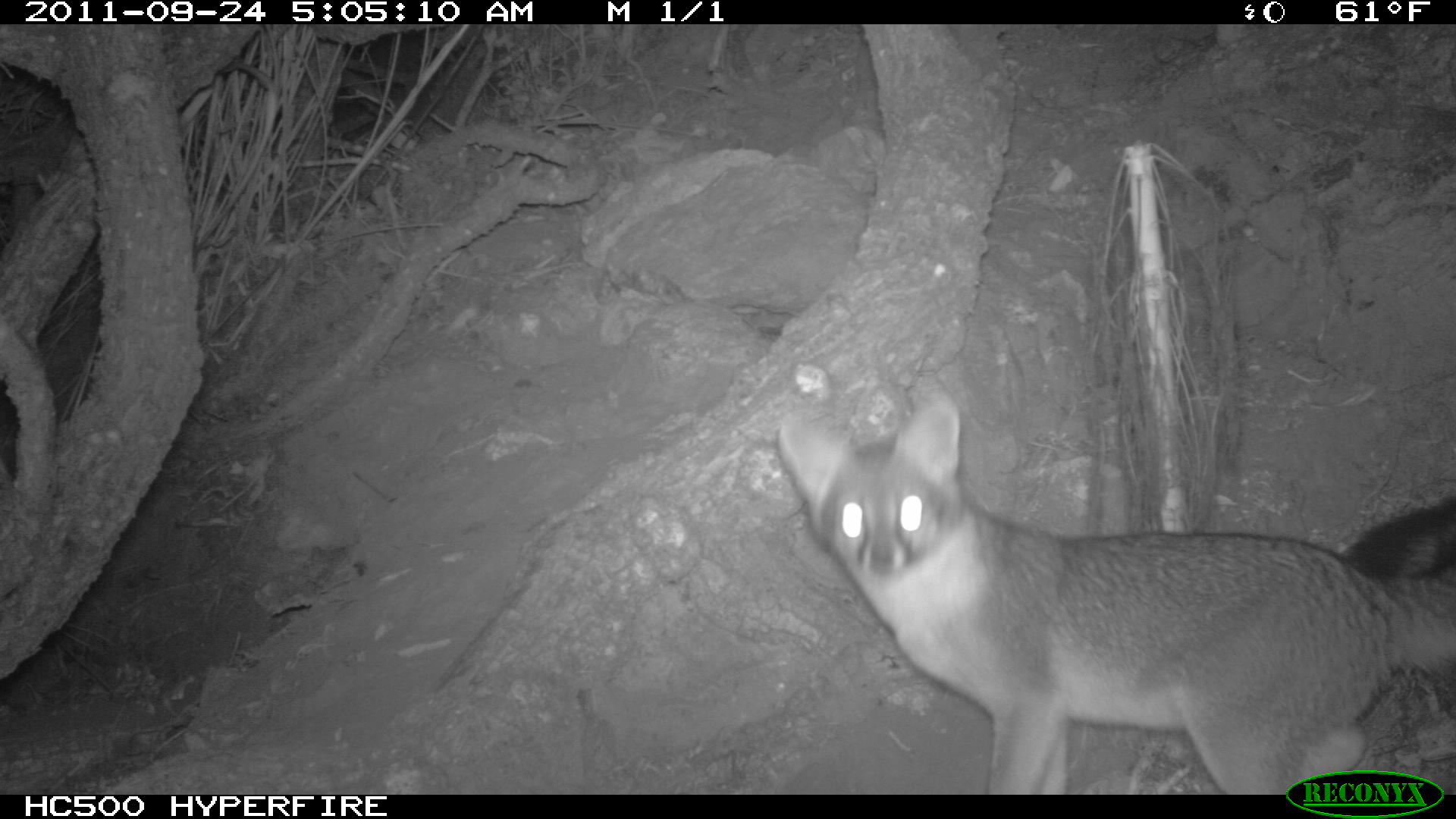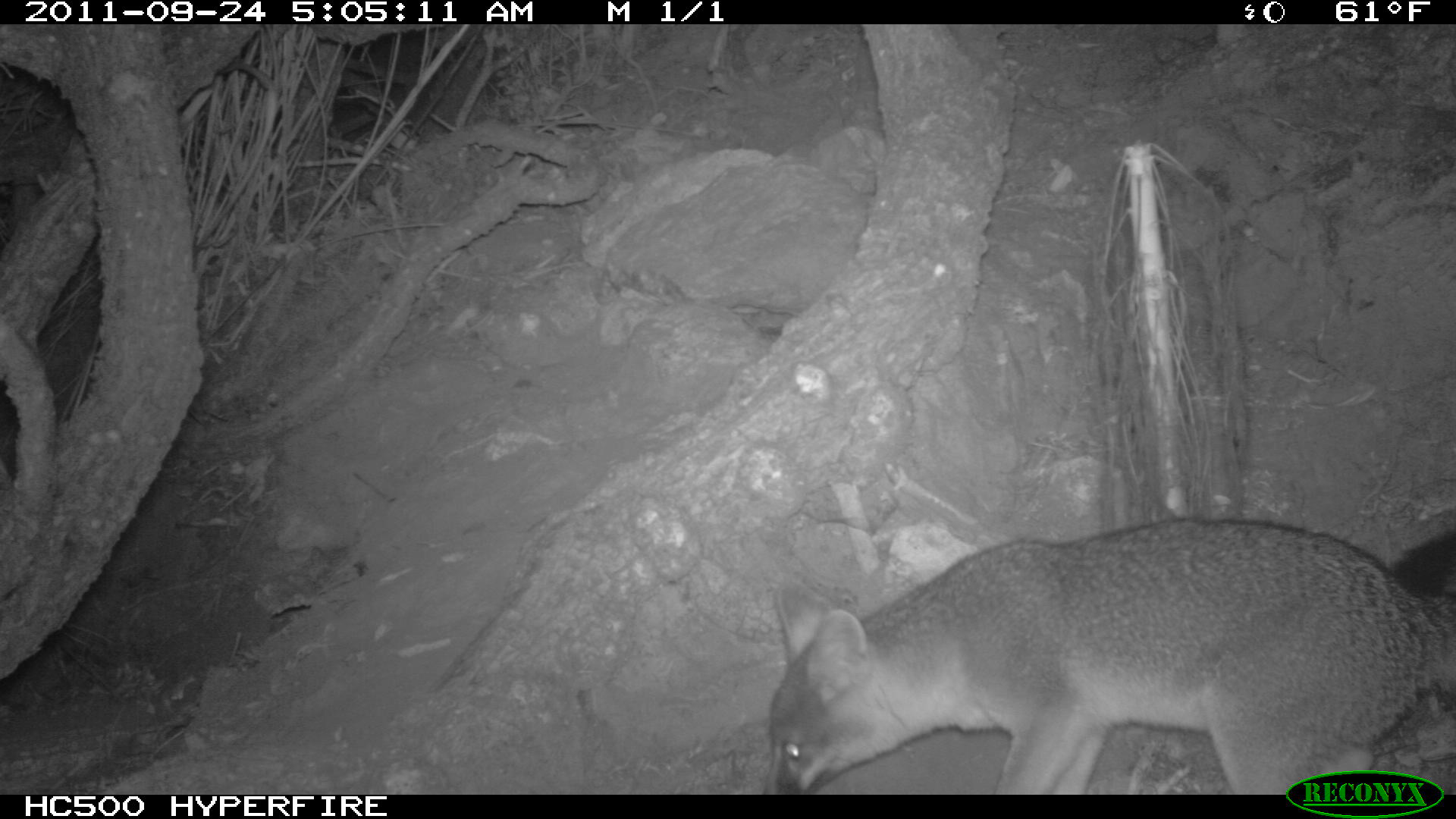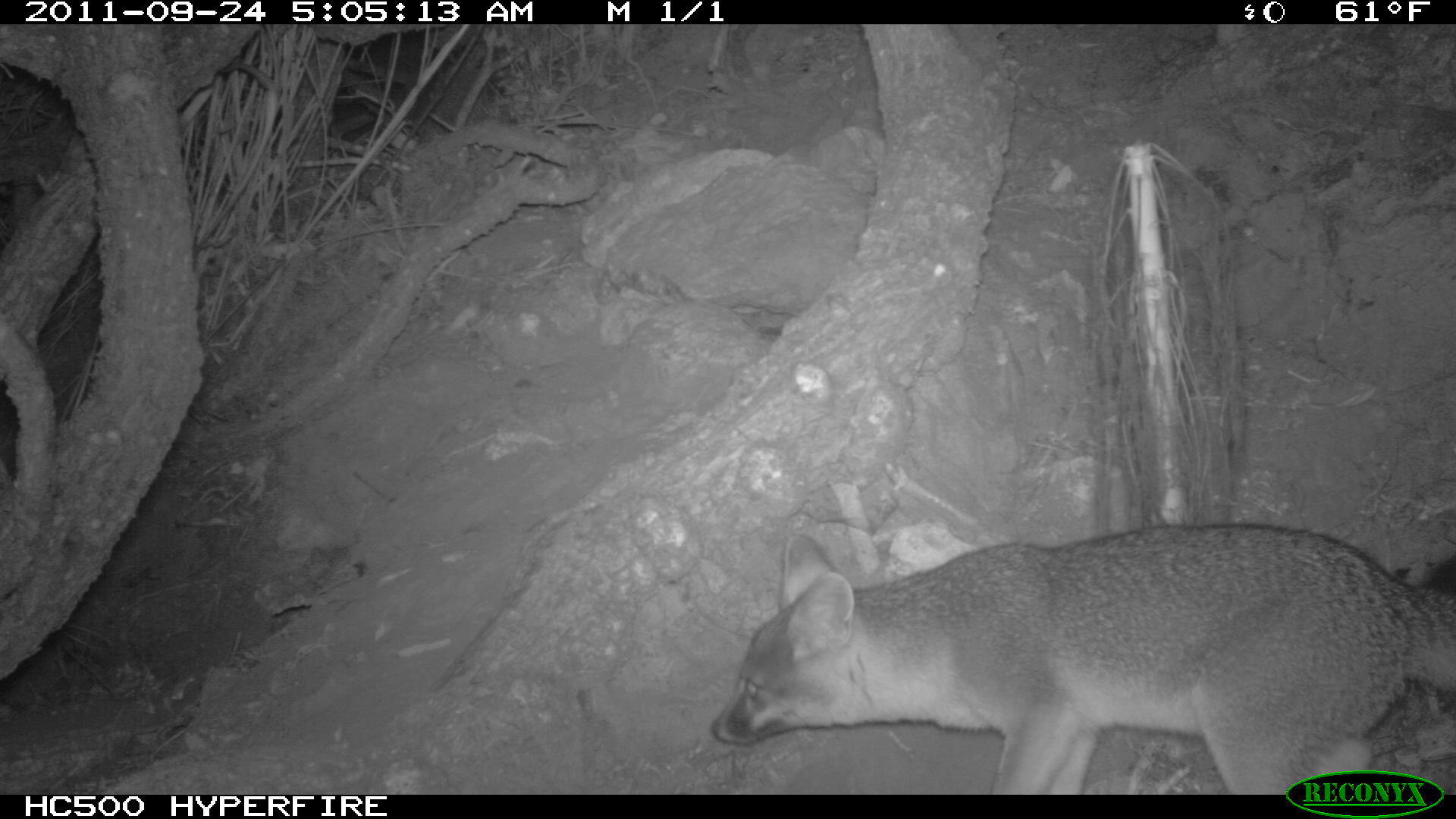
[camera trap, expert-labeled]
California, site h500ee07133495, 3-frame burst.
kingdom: Animalia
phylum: Chordata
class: Mammalia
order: Carnivora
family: Canidae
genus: Urocyon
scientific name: Urocyon littoralis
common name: island fox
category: fox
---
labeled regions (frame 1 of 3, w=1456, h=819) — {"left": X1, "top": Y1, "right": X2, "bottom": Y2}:
fox: {"left": 772, "top": 374, "right": 1455, "bottom": 793}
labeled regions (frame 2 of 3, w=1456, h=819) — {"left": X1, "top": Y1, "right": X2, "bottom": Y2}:
fox: {"left": 767, "top": 514, "right": 1455, "bottom": 793}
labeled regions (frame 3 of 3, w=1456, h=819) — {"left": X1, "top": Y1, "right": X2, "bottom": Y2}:
fox: {"left": 709, "top": 524, "right": 1455, "bottom": 794}